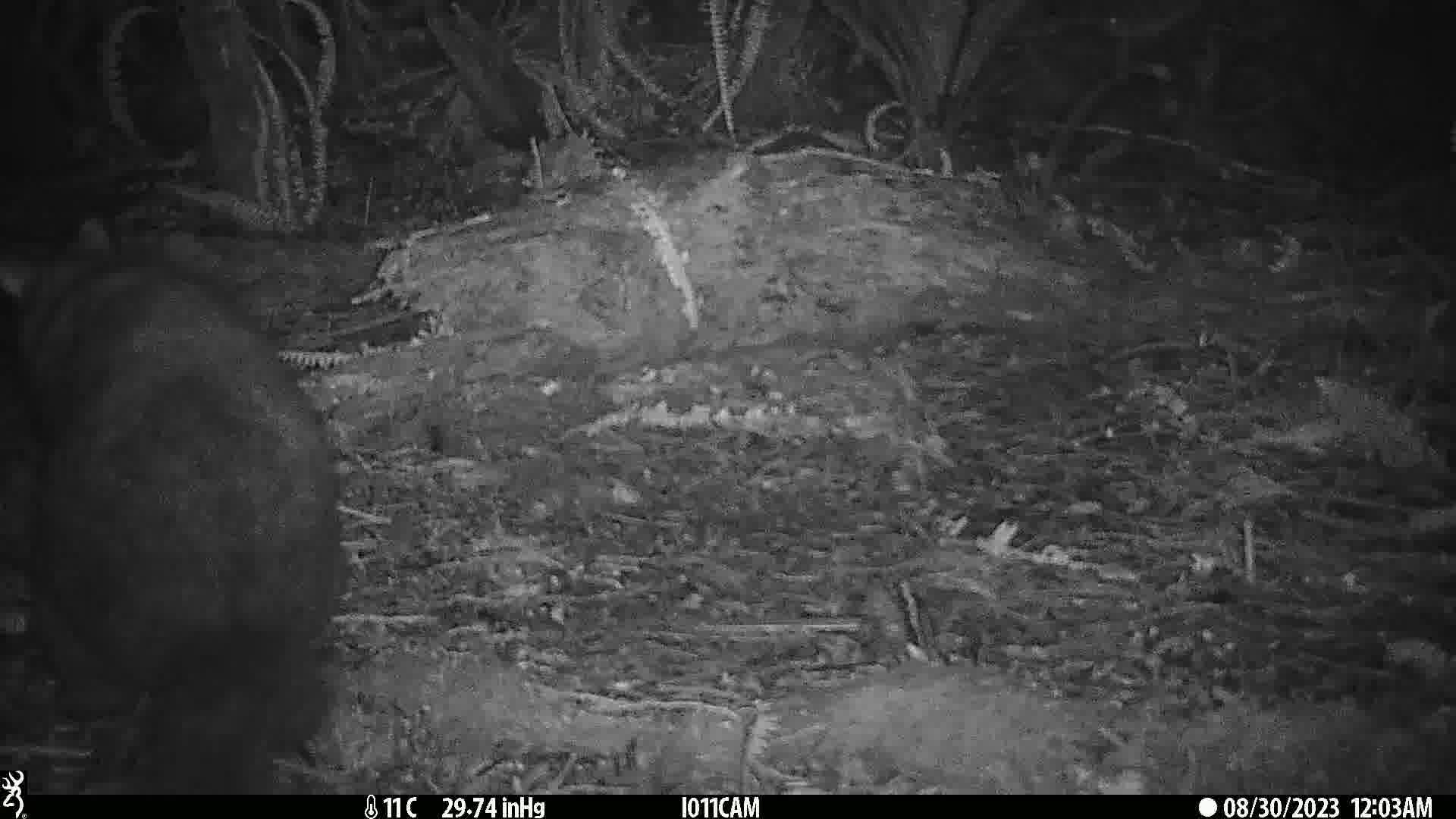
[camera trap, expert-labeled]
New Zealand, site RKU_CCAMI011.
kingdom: Animalia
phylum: Chordata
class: Mammalia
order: Diprotodontia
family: Phalangeridae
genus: Trichosurus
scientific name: Trichosurus vulpecula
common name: common brushtail possum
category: possum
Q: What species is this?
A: Possum (common brushtail possum) (Trichosurus vulpecula).